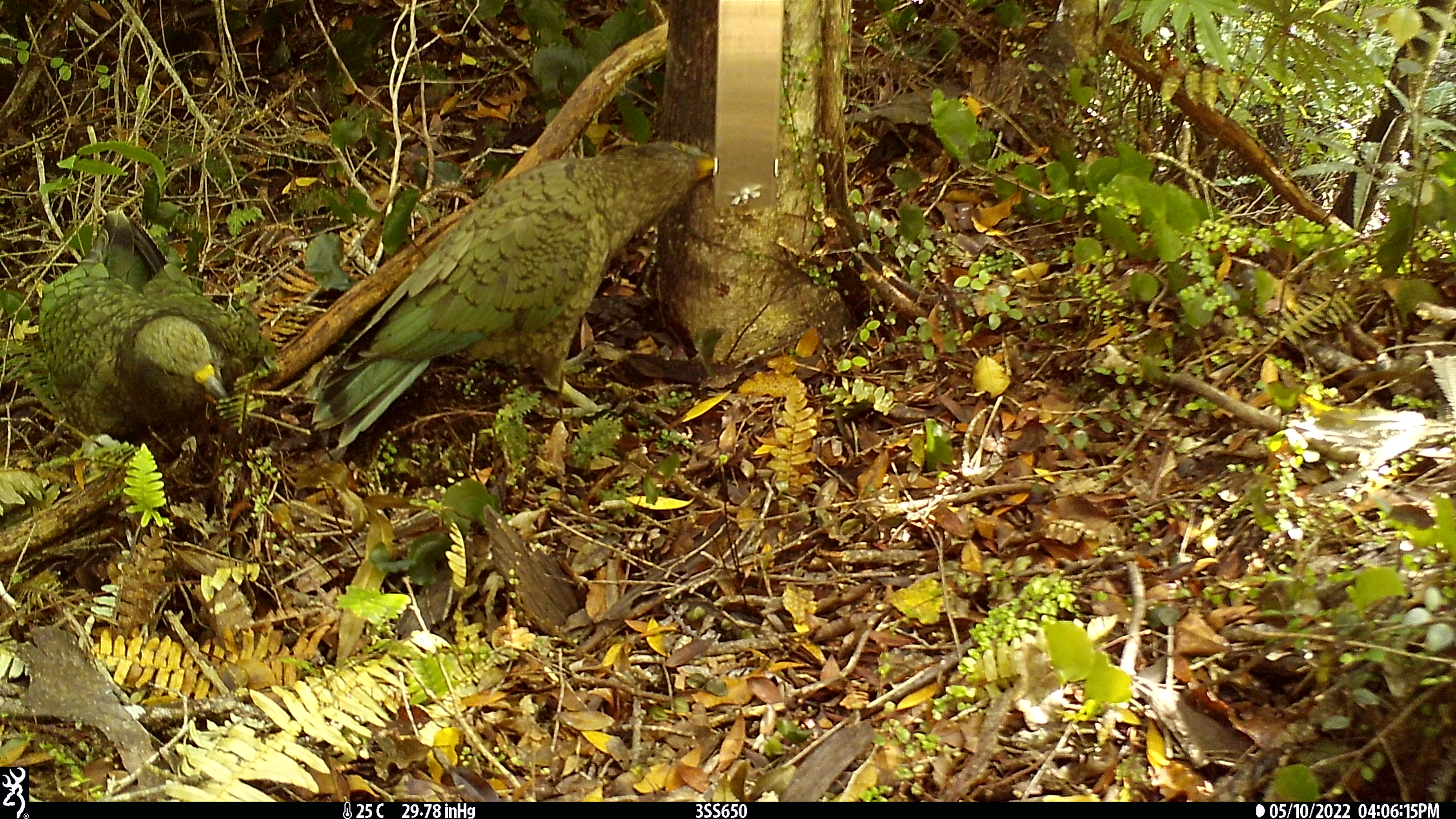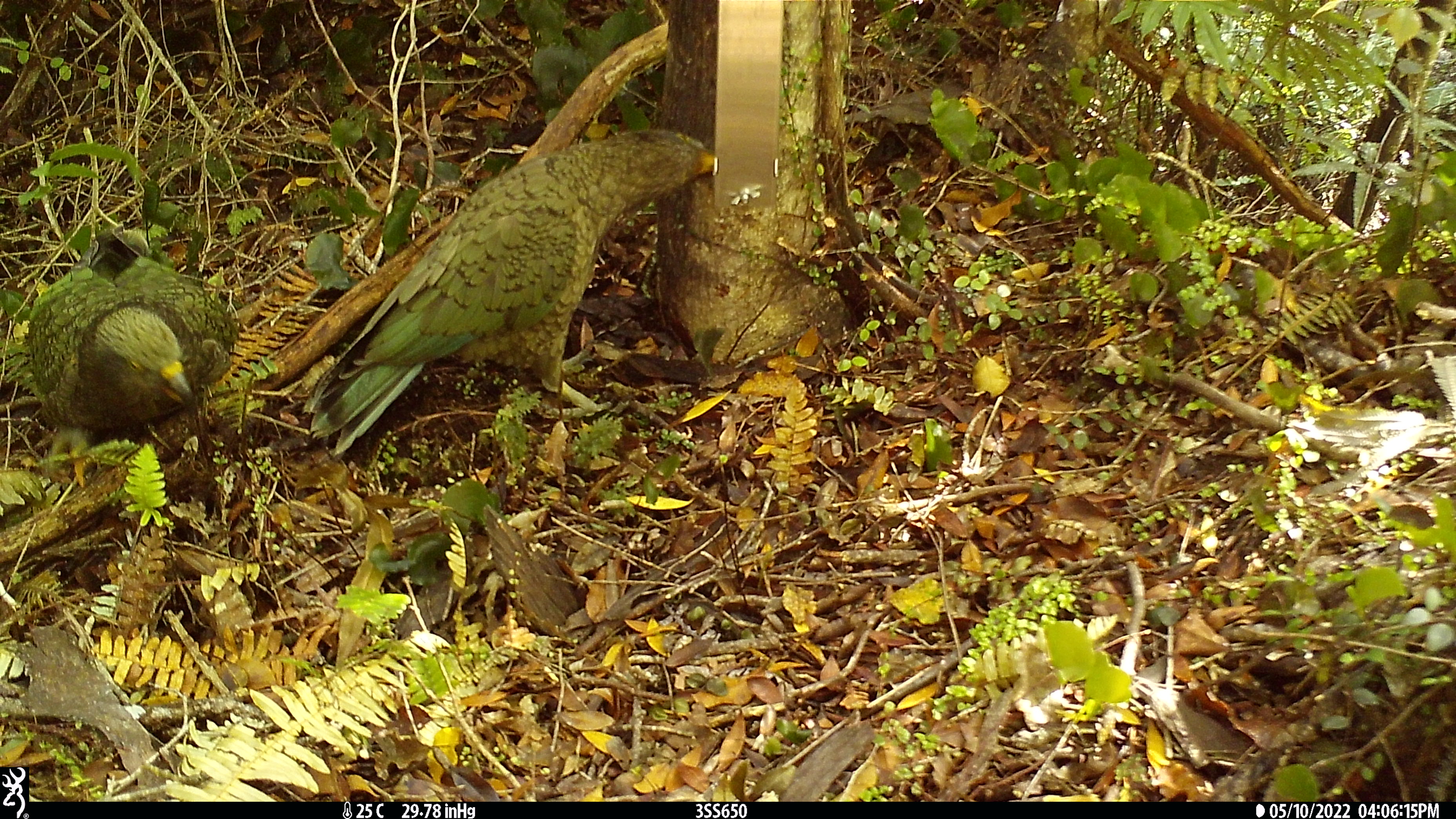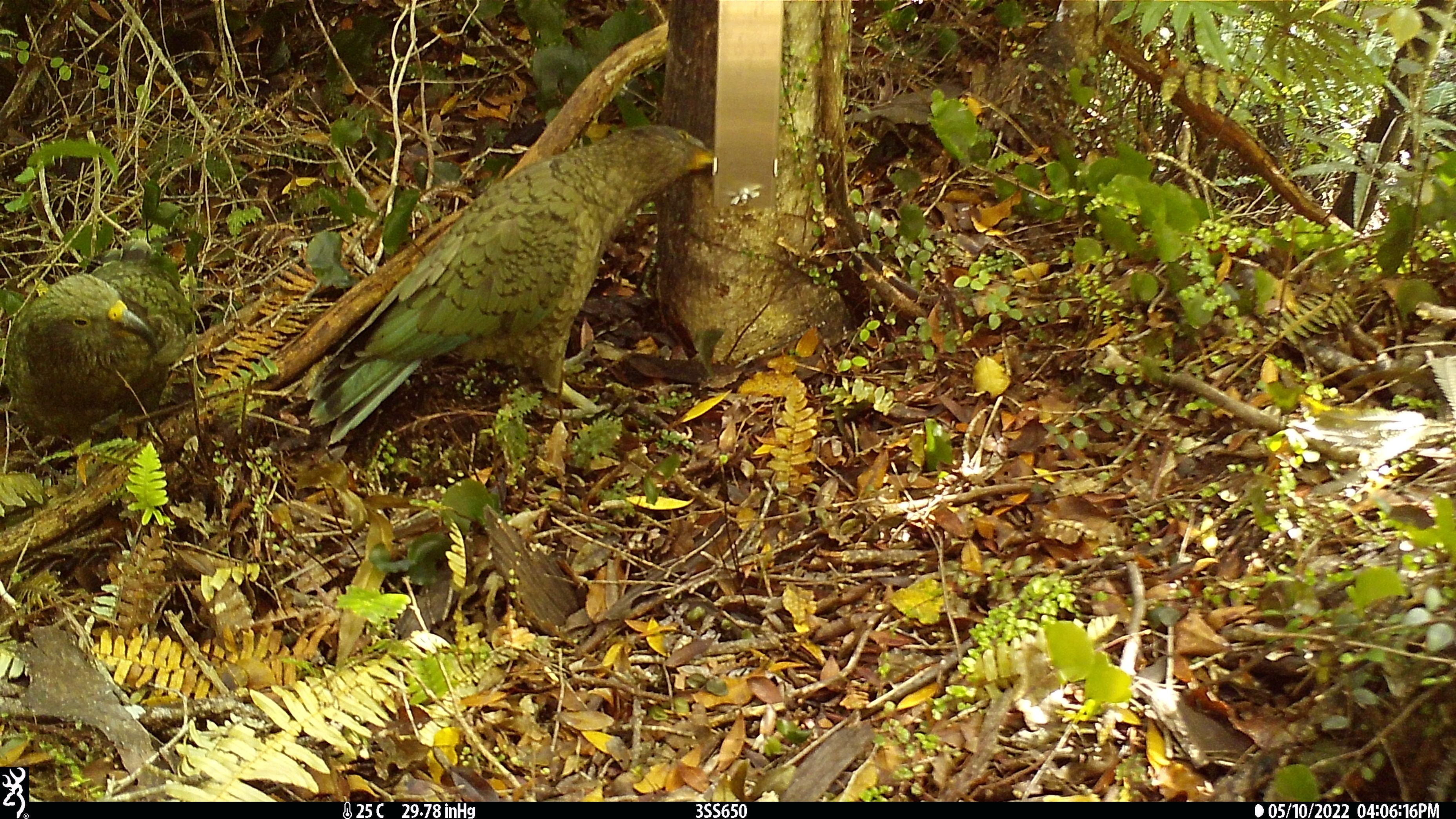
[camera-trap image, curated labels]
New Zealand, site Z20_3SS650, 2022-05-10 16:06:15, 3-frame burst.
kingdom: Animalia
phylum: Chordata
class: Aves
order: Psittaciformes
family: Strigopidae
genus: Nestor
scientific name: Nestor notabilis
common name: kea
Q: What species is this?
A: Kea (Nestor notabilis).